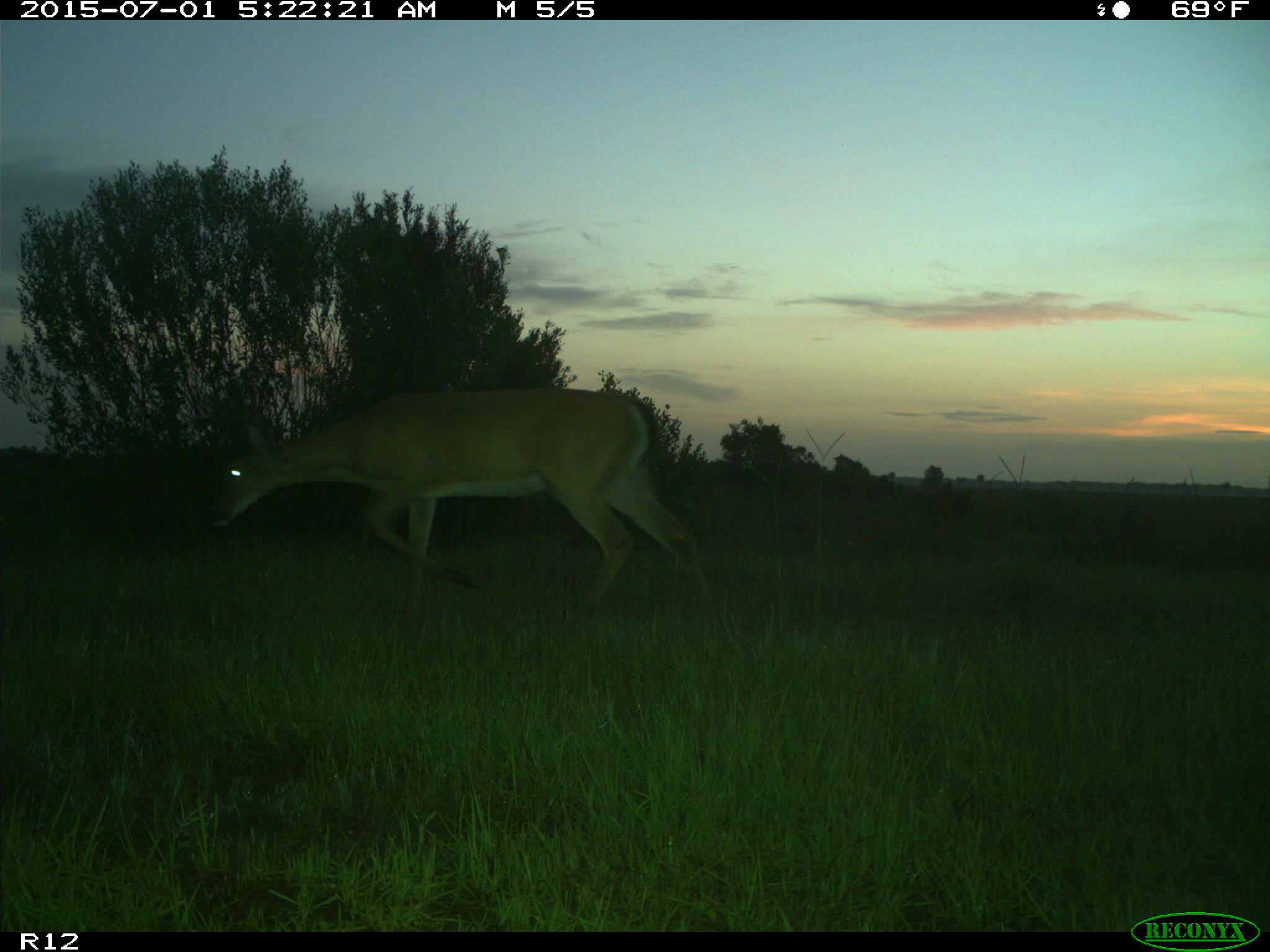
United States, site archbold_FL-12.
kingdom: Animalia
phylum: Chordata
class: Mammalia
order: Artiodactyla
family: Cervidae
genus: Odocoileus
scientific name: Odocoileus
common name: deer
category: unidentified deer